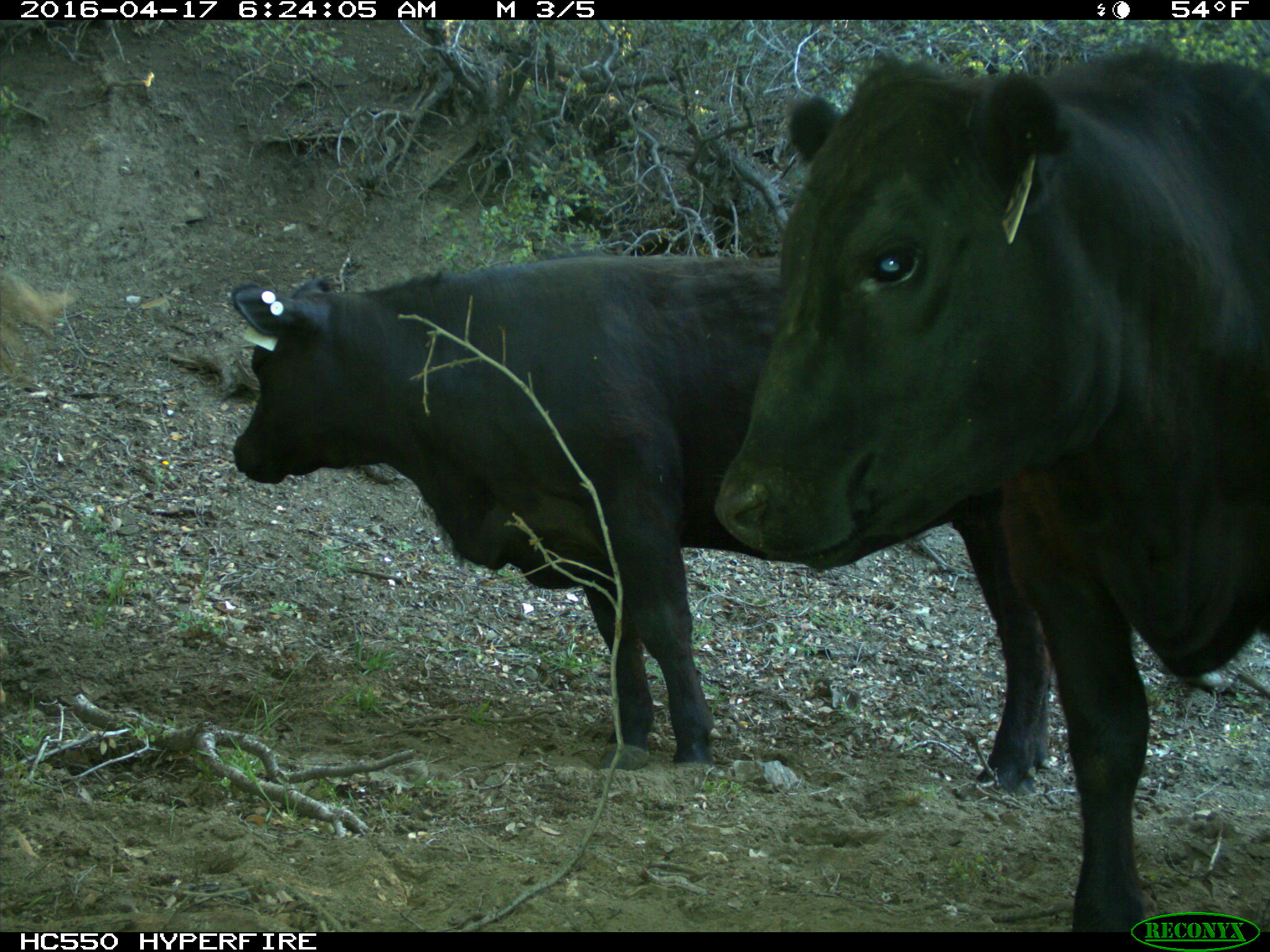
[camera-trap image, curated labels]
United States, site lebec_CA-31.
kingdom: Animalia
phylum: Chordata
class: Mammalia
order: Artiodactyla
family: Bovidae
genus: Bos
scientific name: Bos taurus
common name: domestic cow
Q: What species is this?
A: Bos taurus (domestic cow).